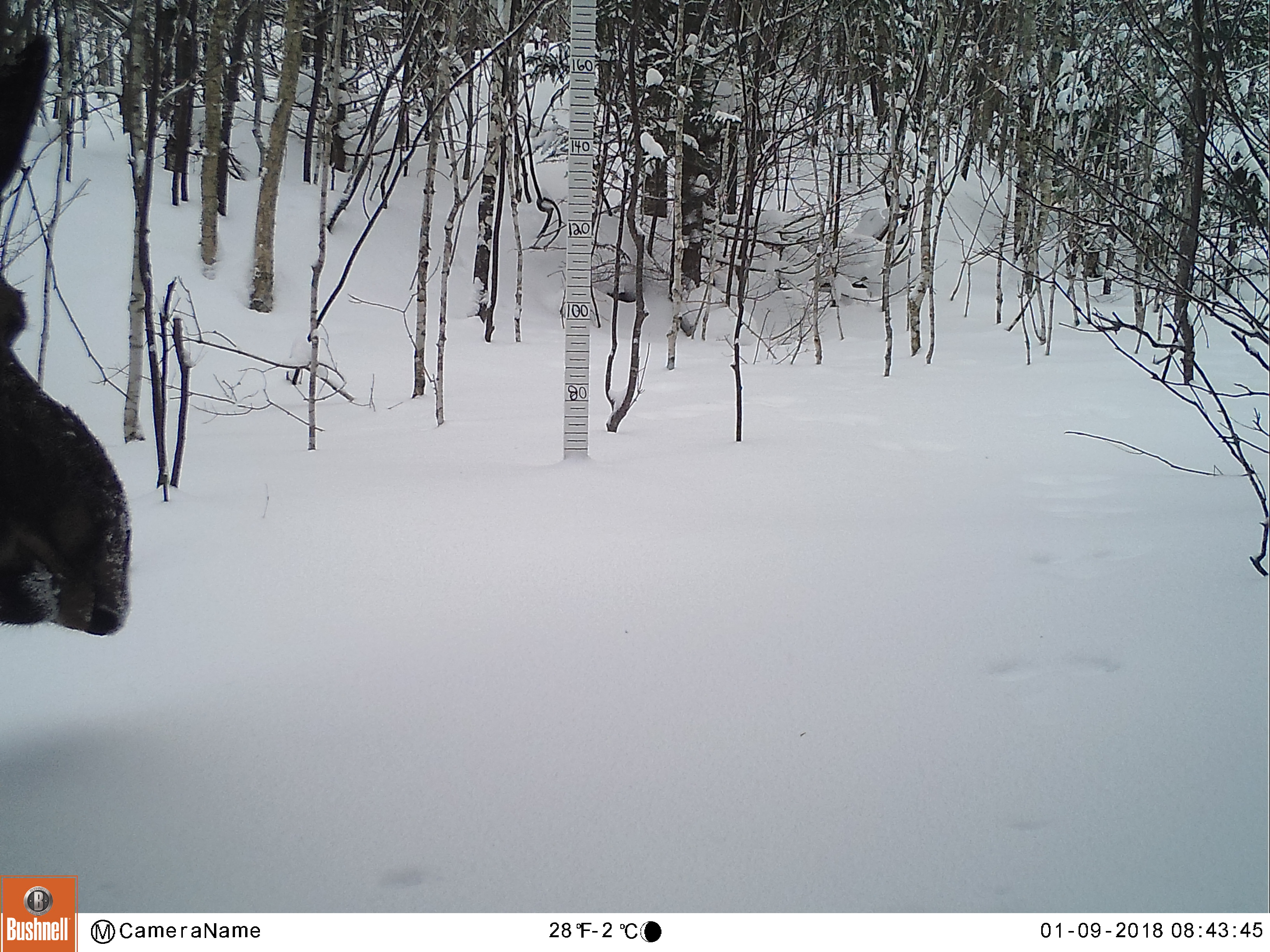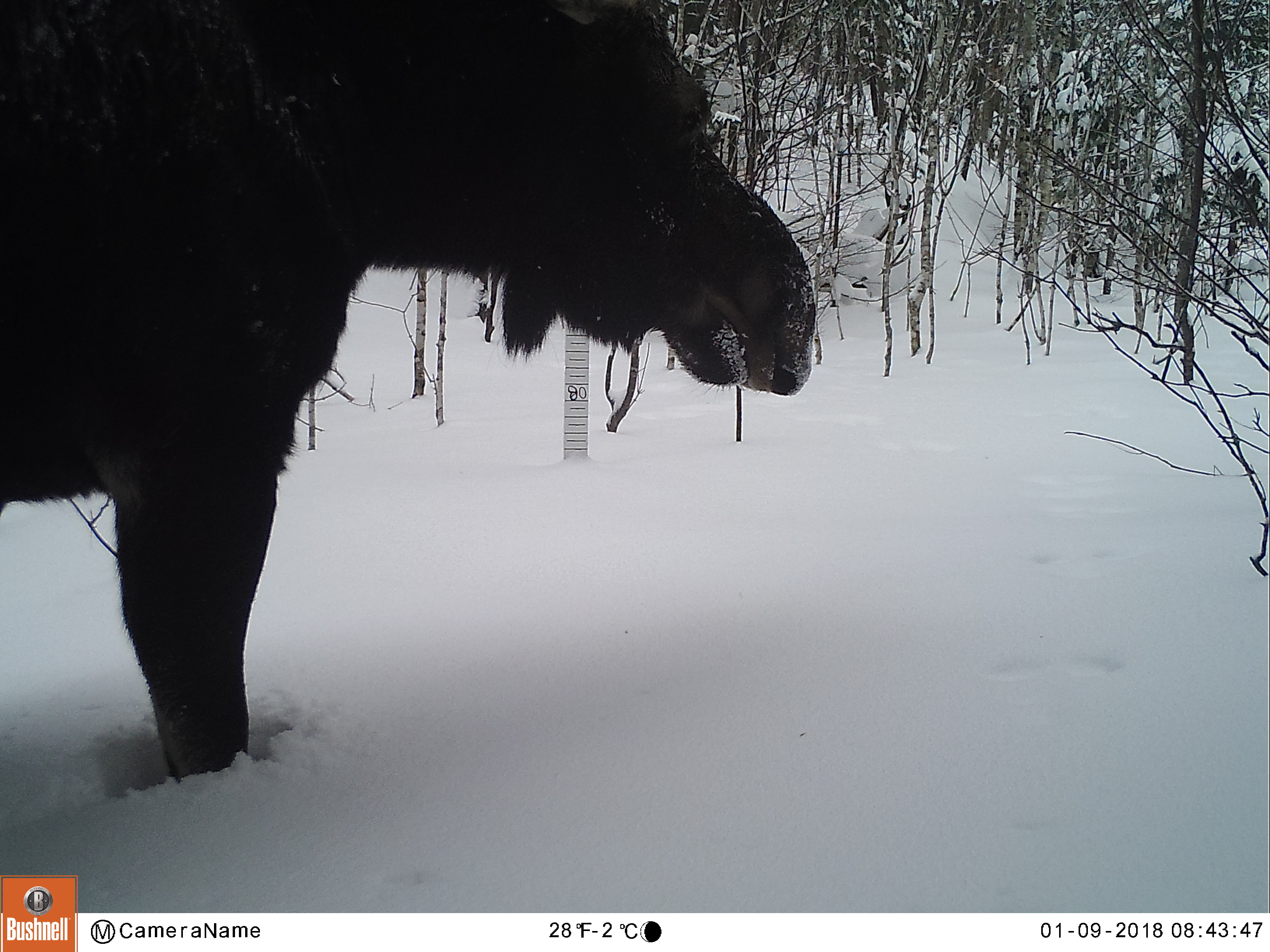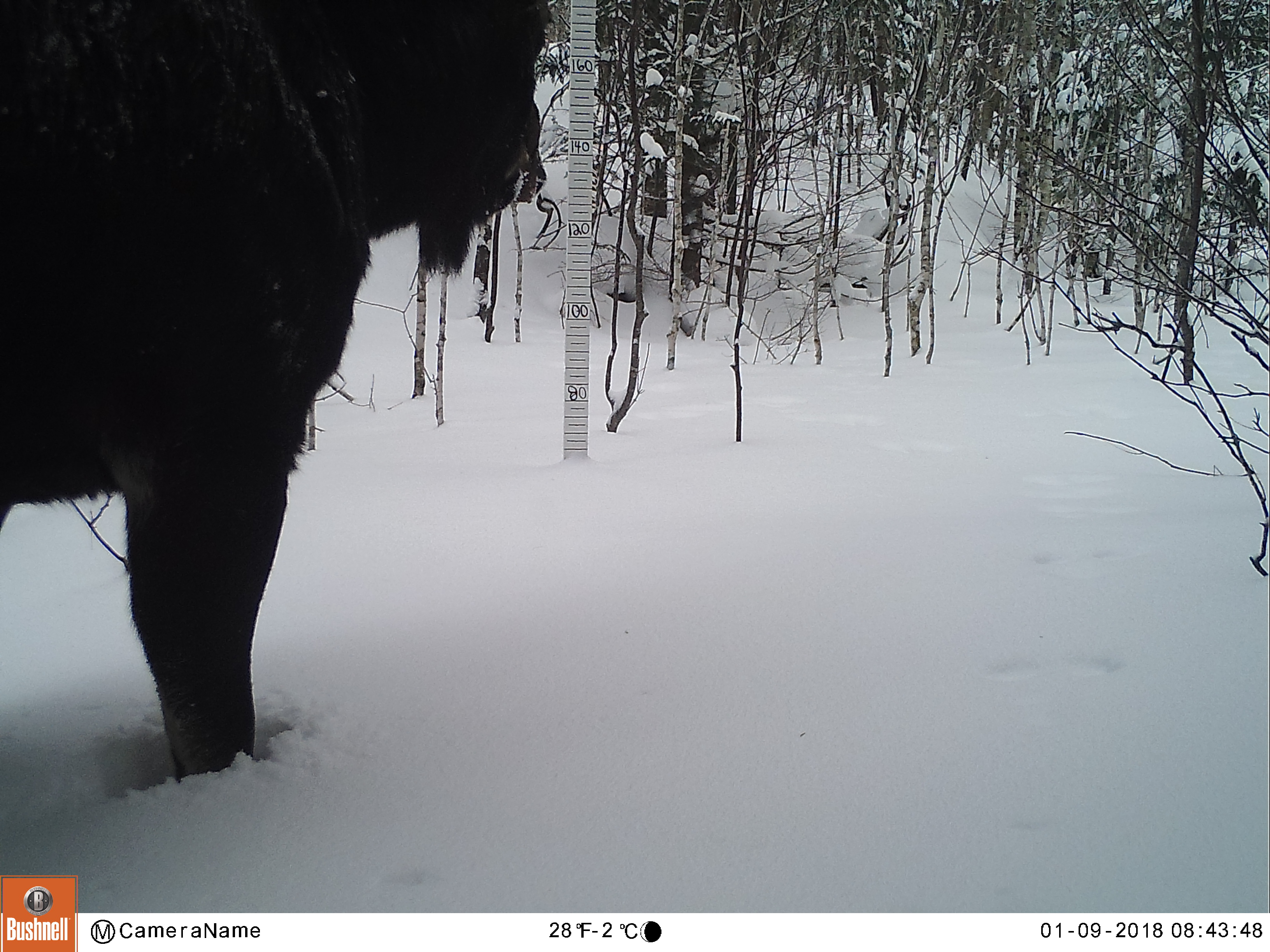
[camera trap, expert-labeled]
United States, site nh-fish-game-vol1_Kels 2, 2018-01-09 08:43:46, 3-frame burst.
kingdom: Animalia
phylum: Chordata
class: Mammalia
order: Artiodactyla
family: Cervidae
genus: Alces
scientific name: Alces alces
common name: moose